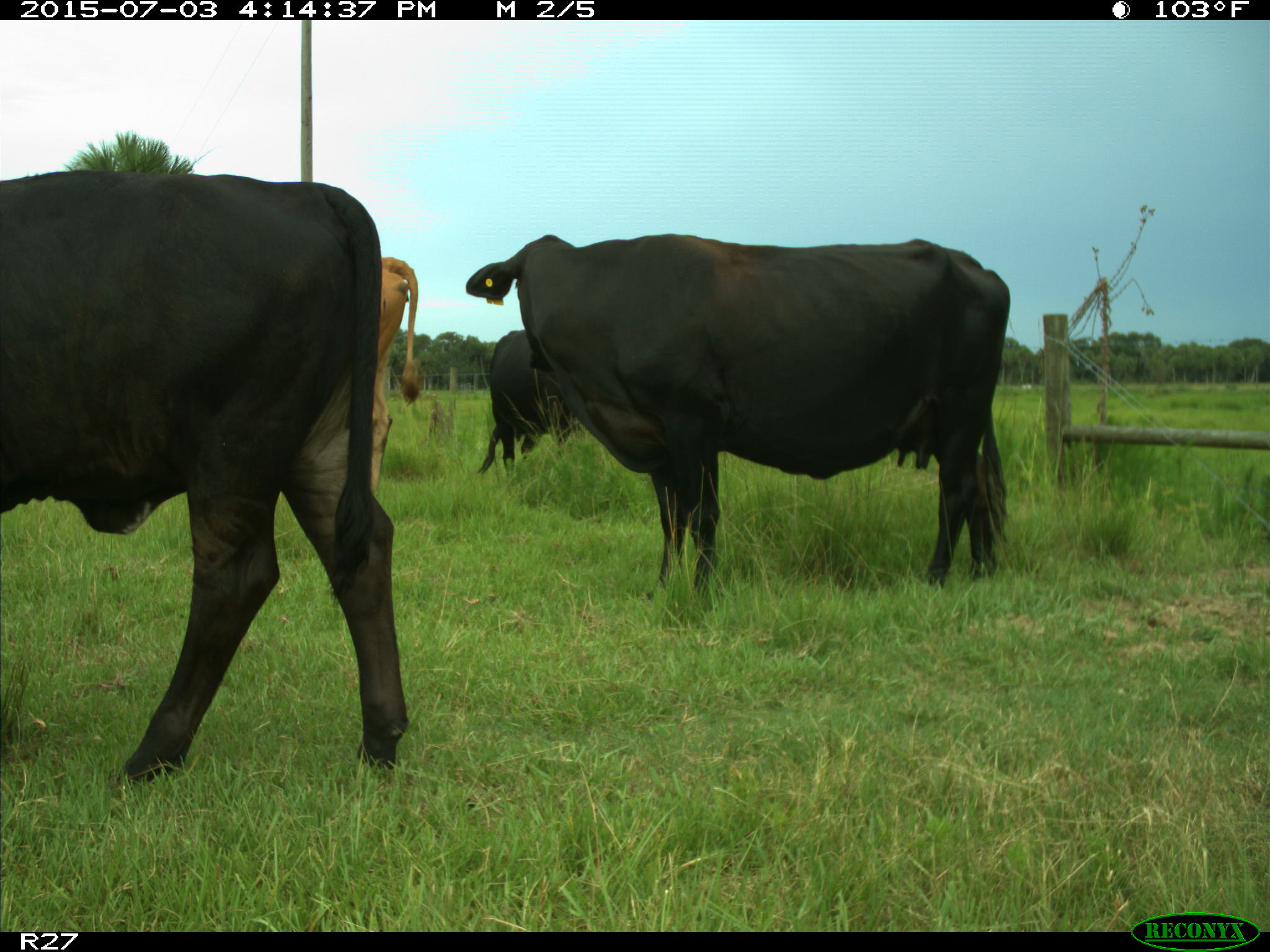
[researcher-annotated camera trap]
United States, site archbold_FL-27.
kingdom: Animalia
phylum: Chordata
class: Mammalia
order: Artiodactyla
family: Bovidae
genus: Bos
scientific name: Bos taurus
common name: domestic cow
Bos taurus (domestic cow).